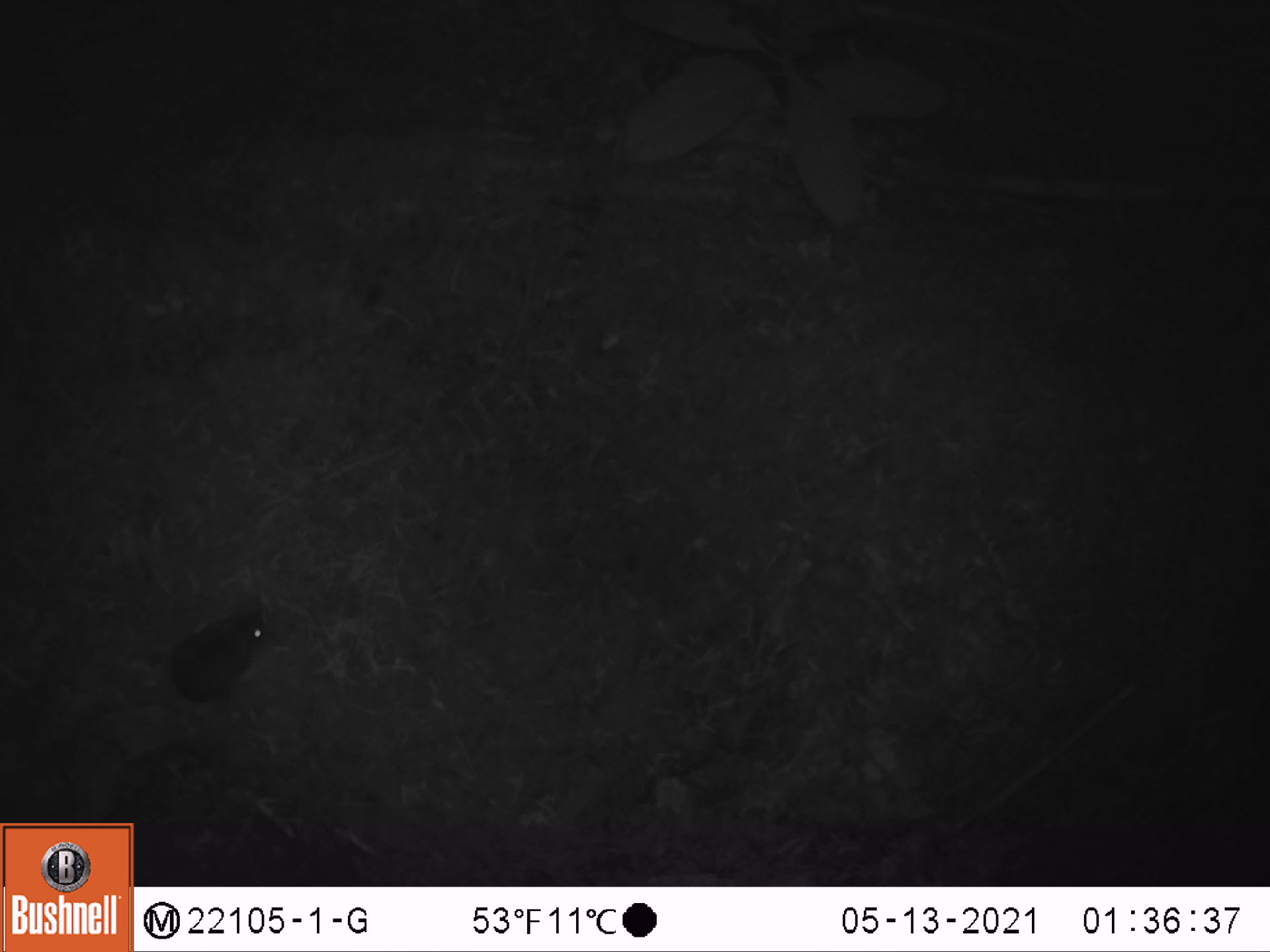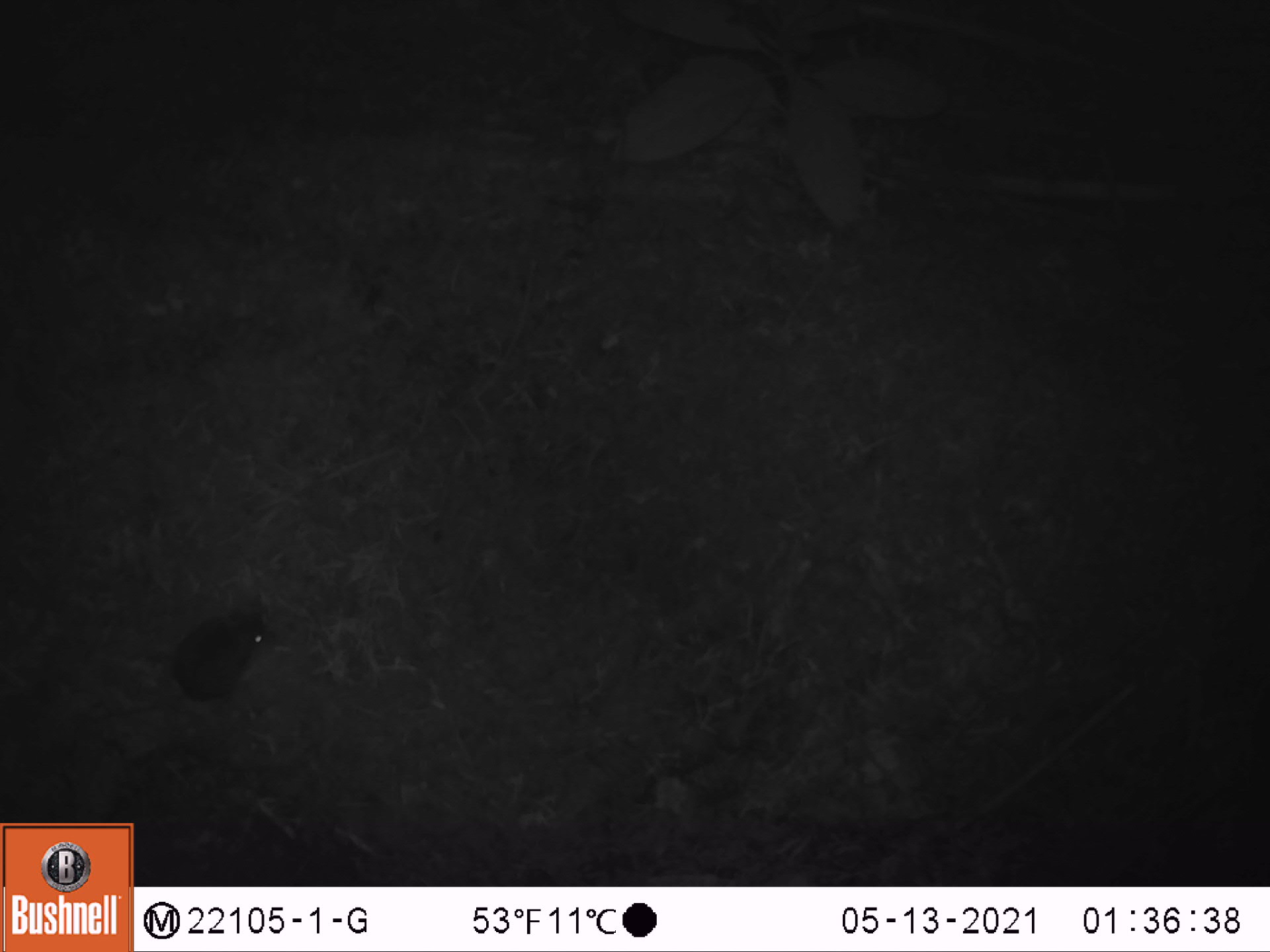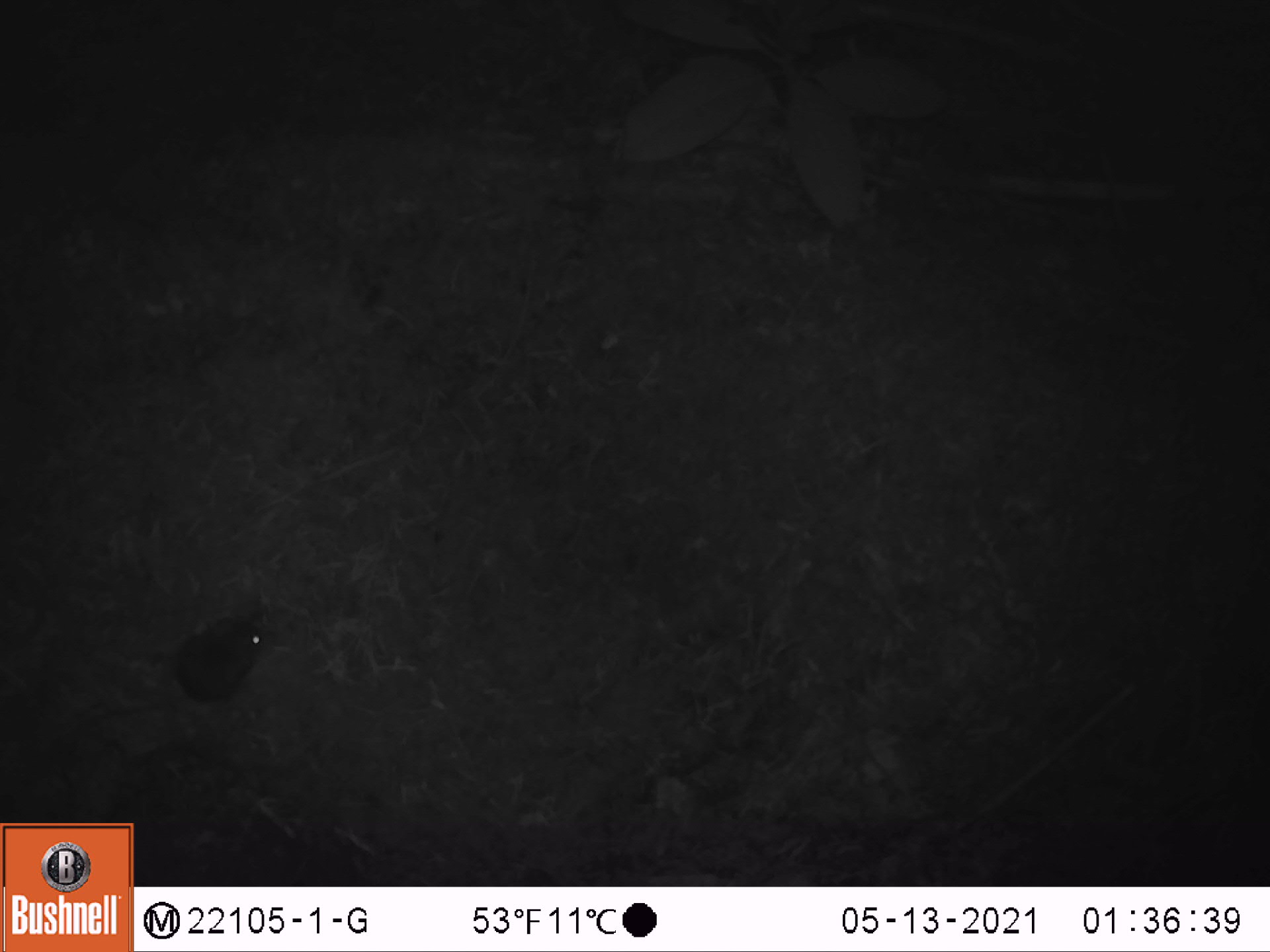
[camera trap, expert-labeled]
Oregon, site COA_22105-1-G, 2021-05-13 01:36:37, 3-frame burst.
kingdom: Animalia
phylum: Chordata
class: Mammalia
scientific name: Mammalia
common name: small mammal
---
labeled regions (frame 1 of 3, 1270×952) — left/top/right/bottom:
small mammal: 18/568/311/800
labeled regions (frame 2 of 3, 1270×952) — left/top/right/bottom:
small mammal: 26/576/332/780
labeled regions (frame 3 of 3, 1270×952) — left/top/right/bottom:
small mammal: 41/568/324/765